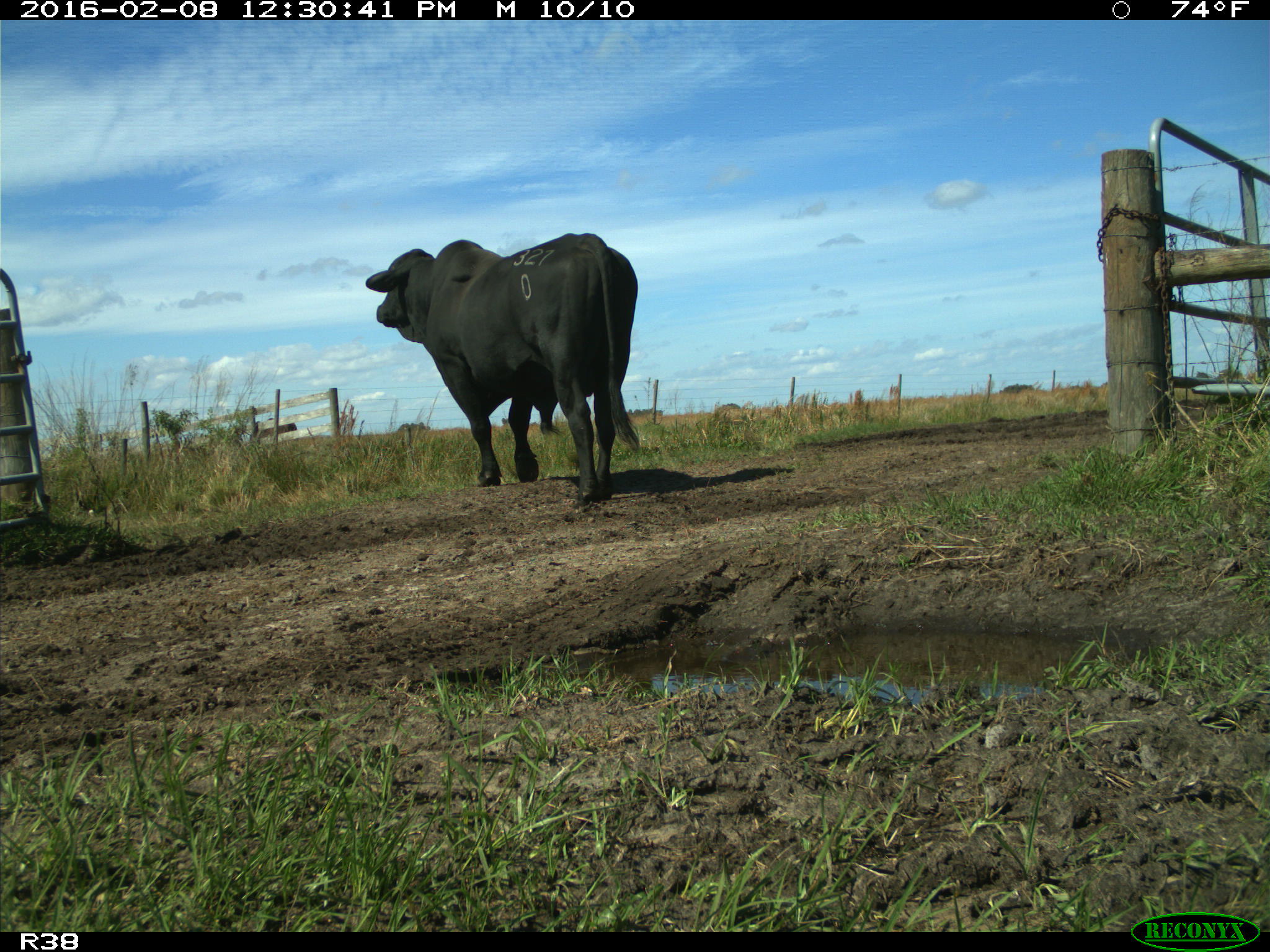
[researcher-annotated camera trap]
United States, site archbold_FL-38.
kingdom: Animalia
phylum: Chordata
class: Mammalia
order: Artiodactyla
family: Bovidae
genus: Bos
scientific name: Bos taurus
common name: domestic cow